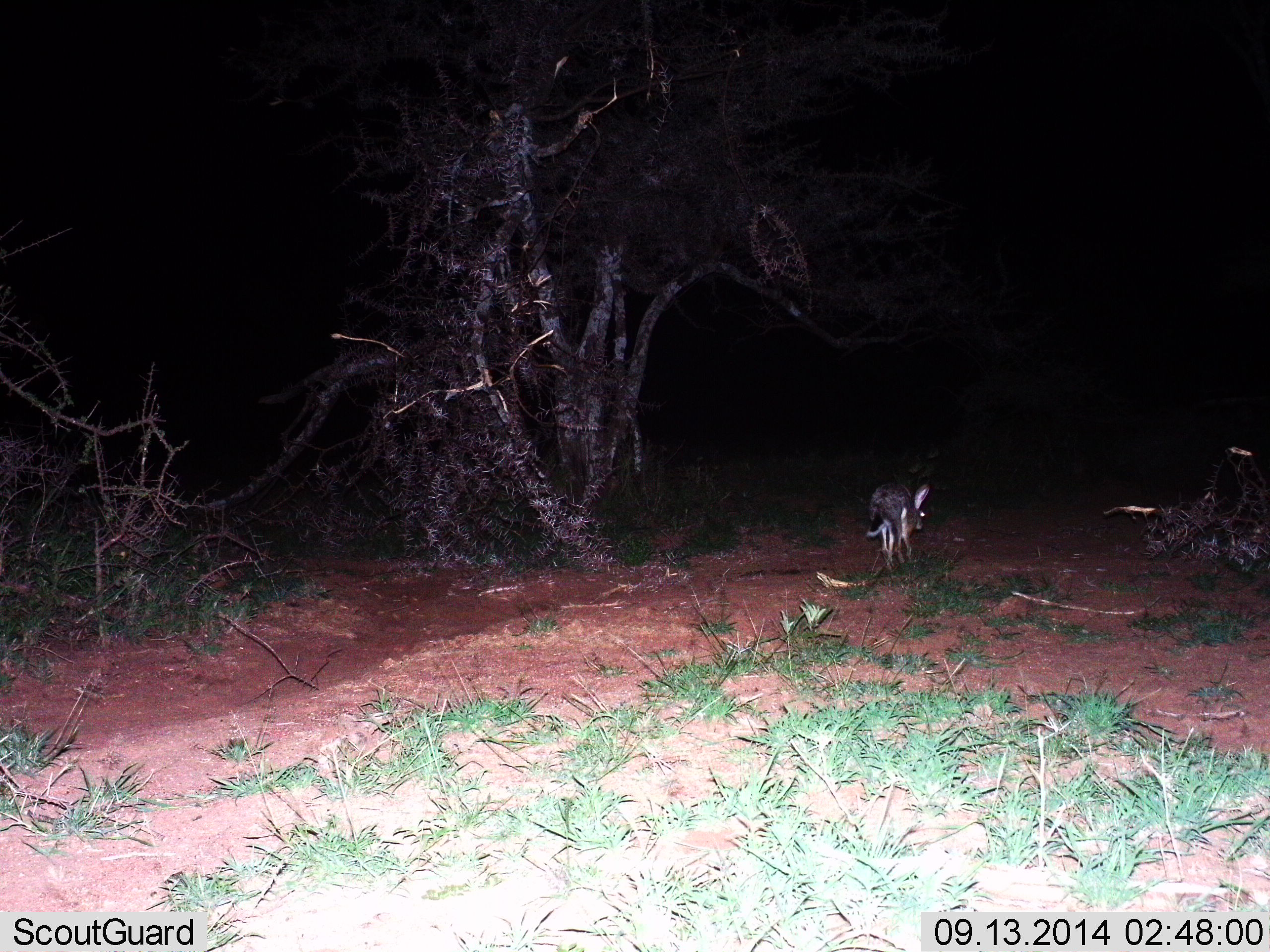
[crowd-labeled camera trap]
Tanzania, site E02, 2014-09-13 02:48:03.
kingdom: Animalia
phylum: Chordata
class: Mammalia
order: Carnivora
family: Canidae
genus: Otocyon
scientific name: Otocyon megalotis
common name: bat-eared fox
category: batearedfox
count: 1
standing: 0%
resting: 0%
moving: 100%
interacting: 0%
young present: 0%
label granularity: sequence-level